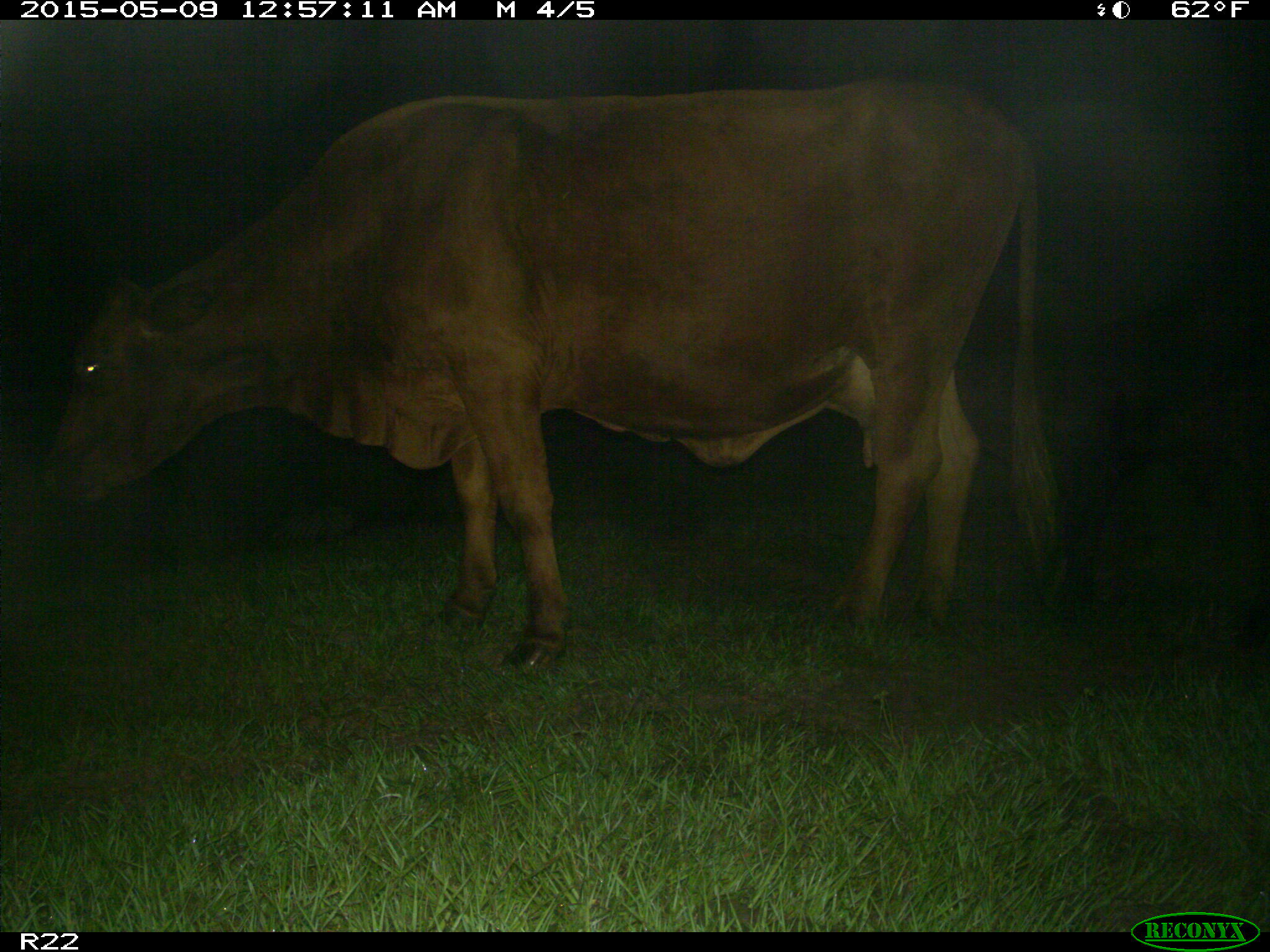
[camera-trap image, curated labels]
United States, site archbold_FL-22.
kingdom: Animalia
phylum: Chordata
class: Mammalia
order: Artiodactyla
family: Bovidae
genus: Bos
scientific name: Bos taurus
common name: domestic cow